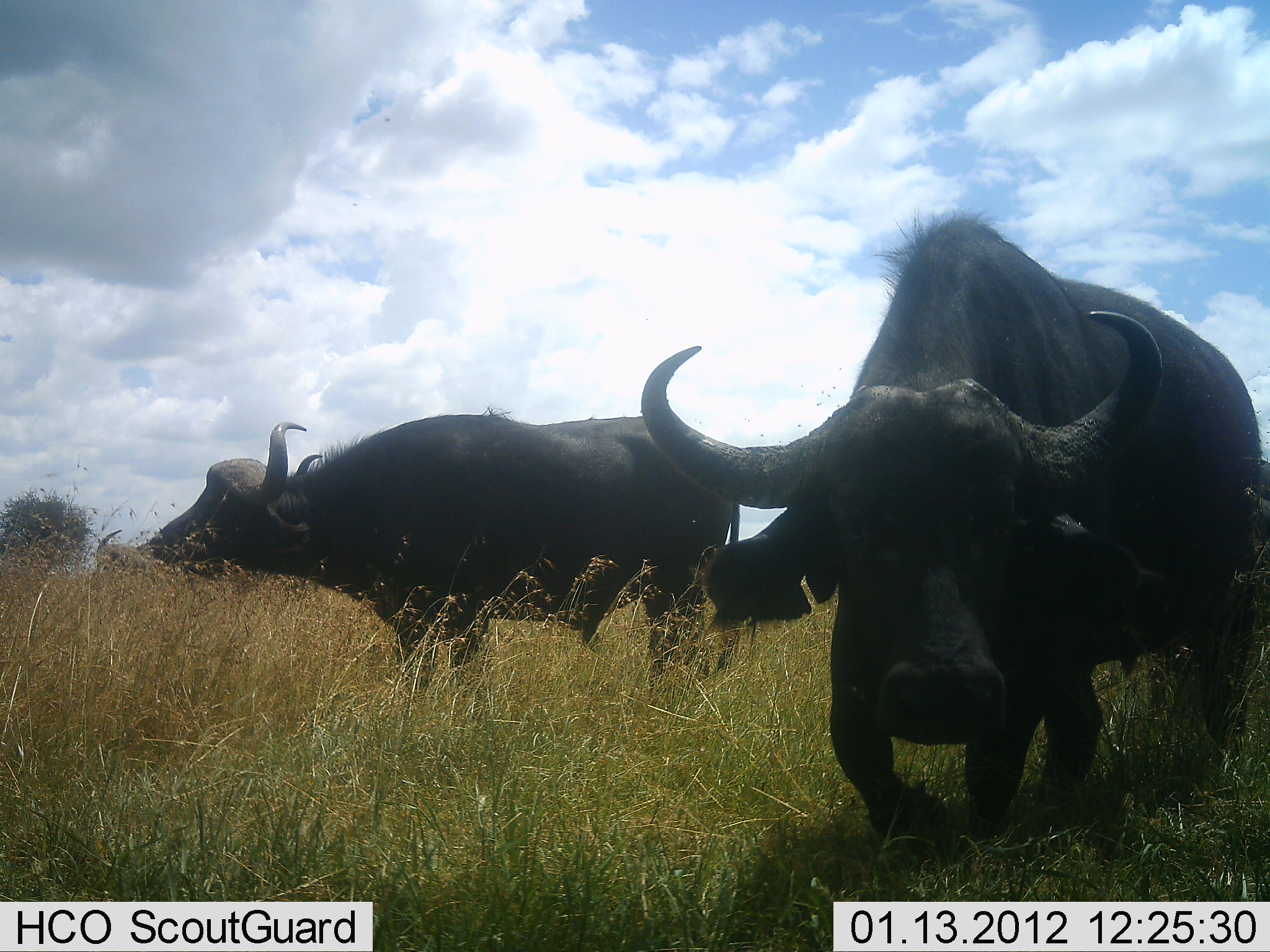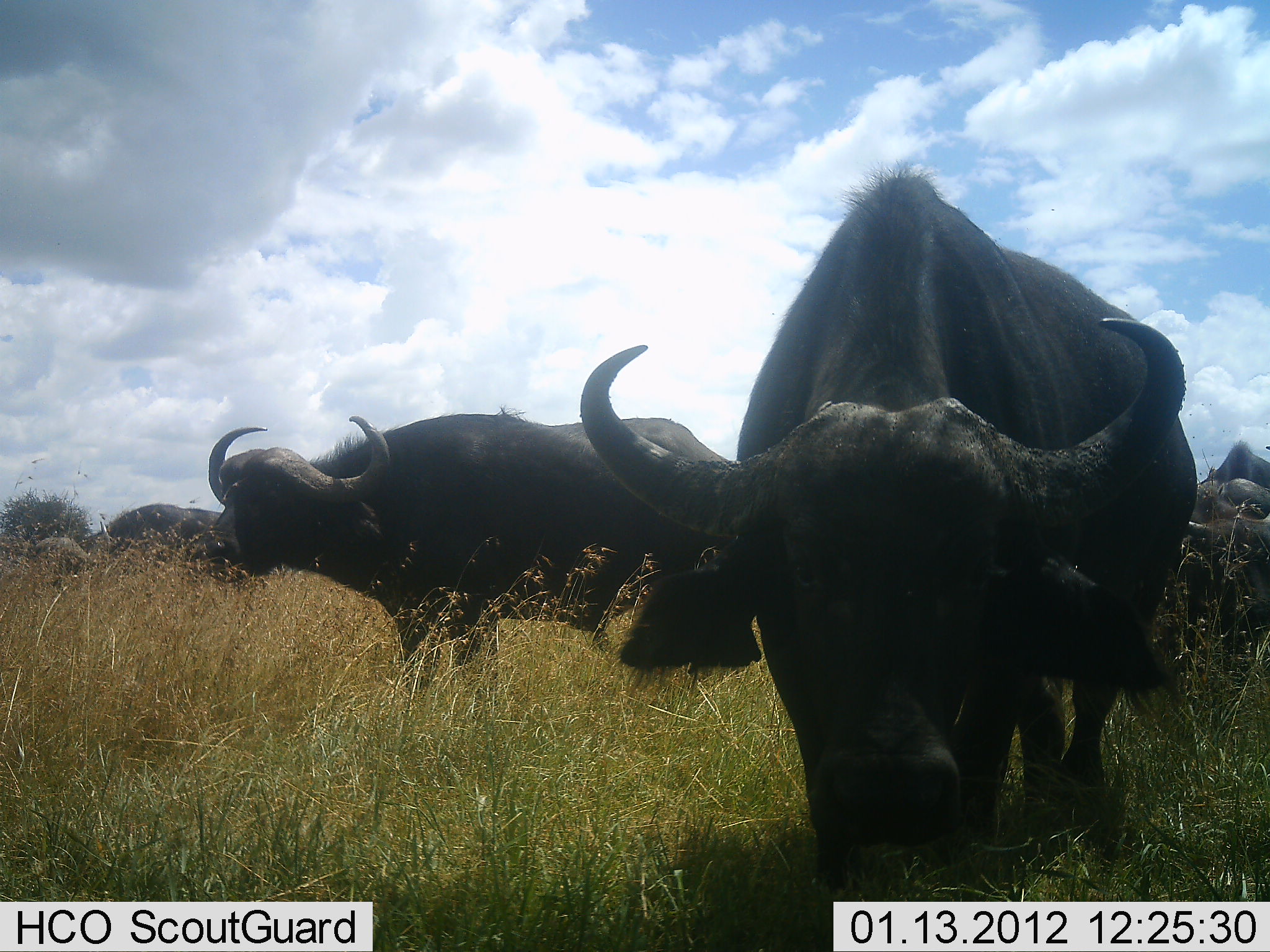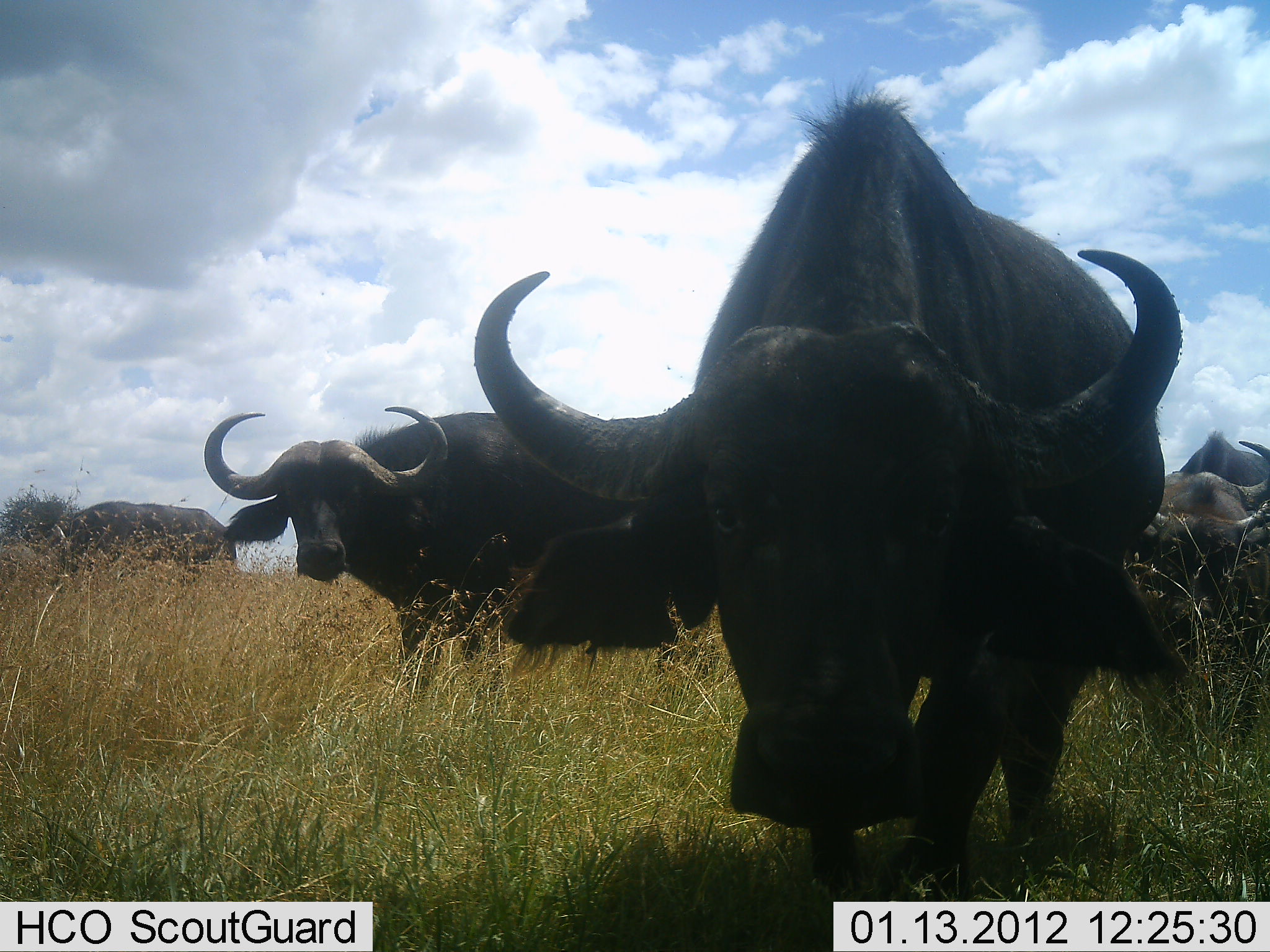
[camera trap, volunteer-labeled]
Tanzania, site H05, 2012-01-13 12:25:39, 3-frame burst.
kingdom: Animalia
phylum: Chordata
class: Mammalia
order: Artiodactyla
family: Bovidae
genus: Syncerus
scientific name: Syncerus caffer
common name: cape buffalo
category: buffalo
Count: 4.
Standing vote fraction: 62%.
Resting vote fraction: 0%.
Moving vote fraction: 50%.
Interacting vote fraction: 0%.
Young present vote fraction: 0%.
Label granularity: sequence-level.